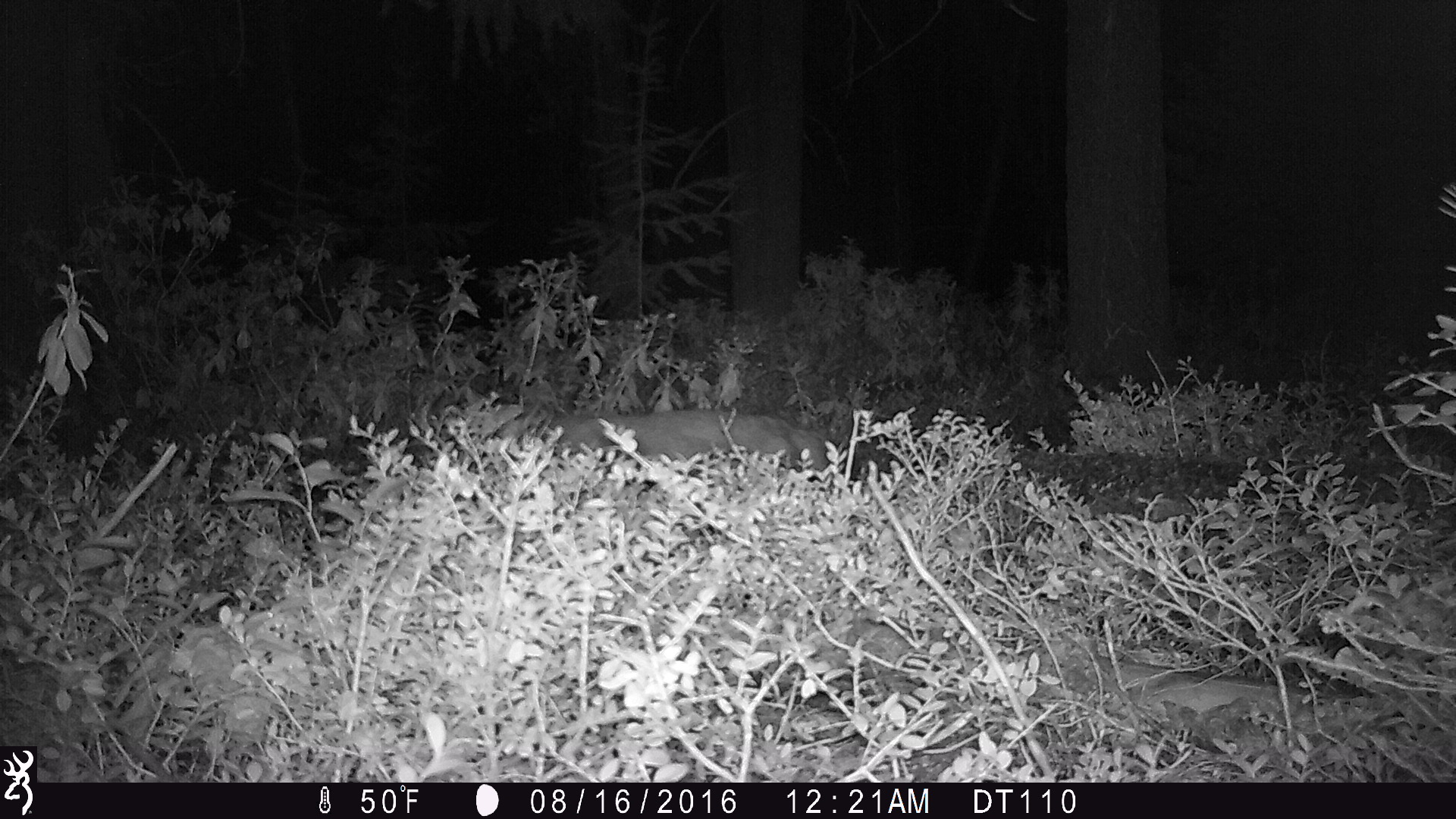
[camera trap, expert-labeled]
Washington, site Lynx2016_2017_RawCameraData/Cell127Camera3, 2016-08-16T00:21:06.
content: unidentified animal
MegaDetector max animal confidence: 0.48